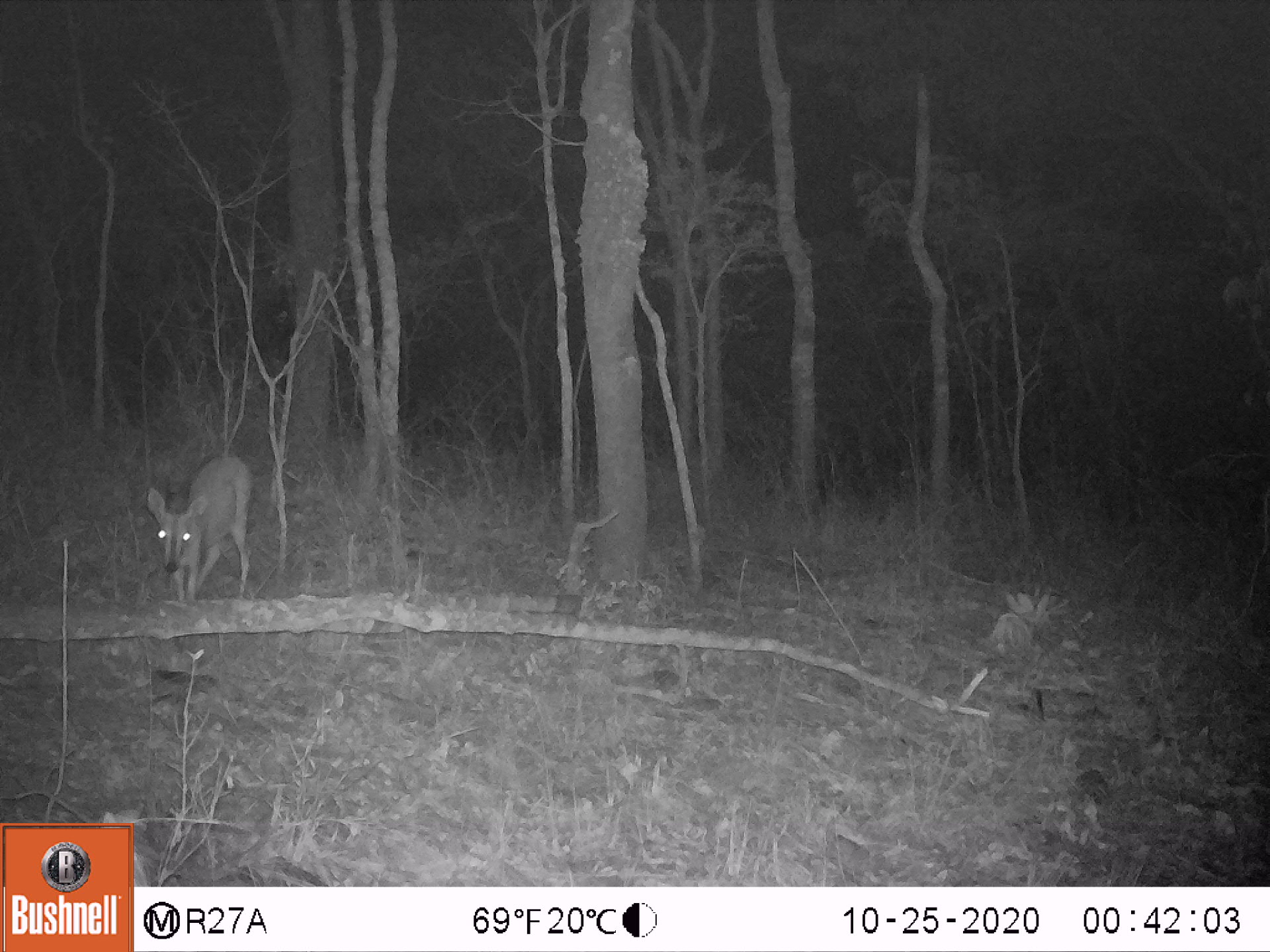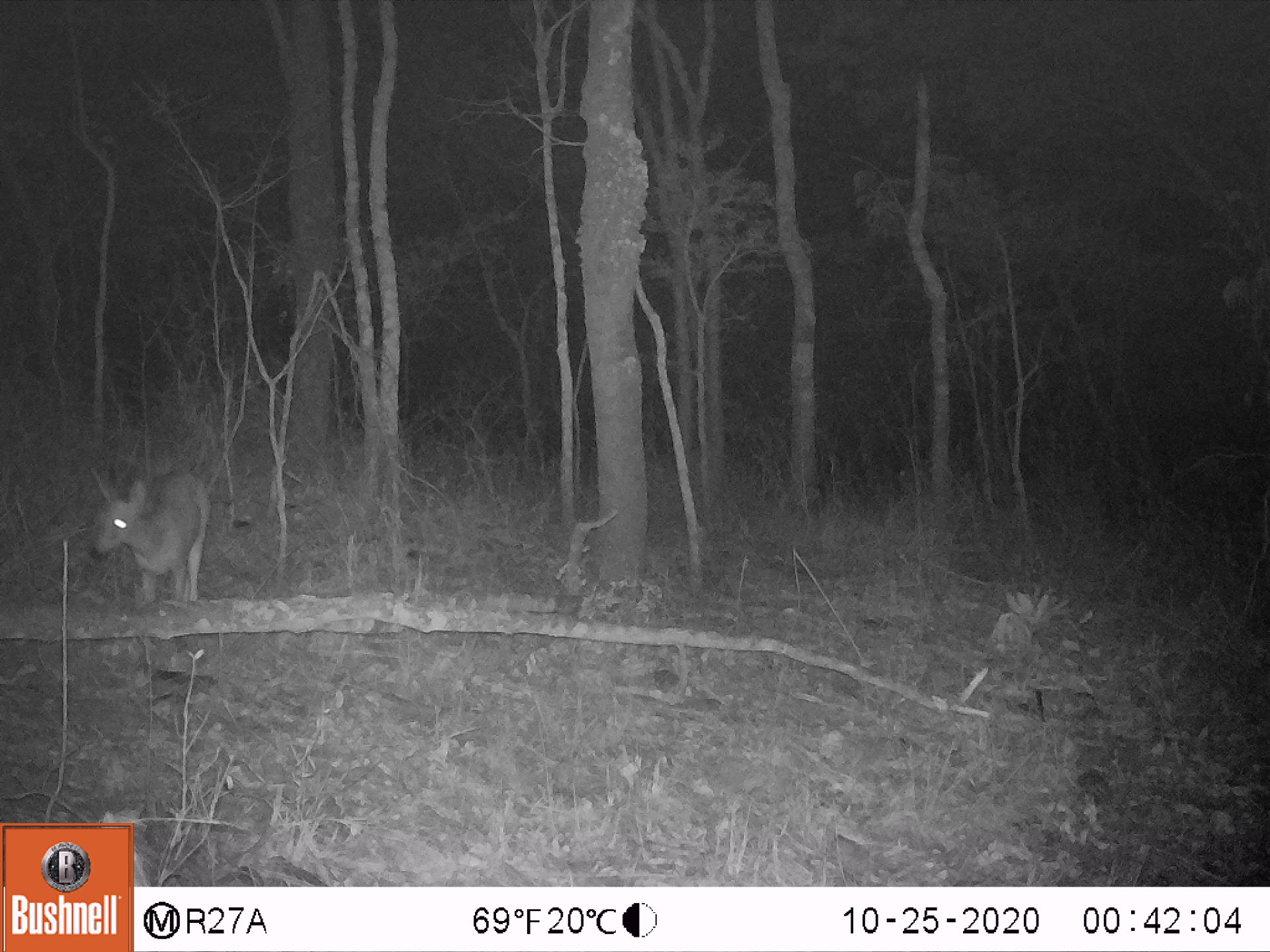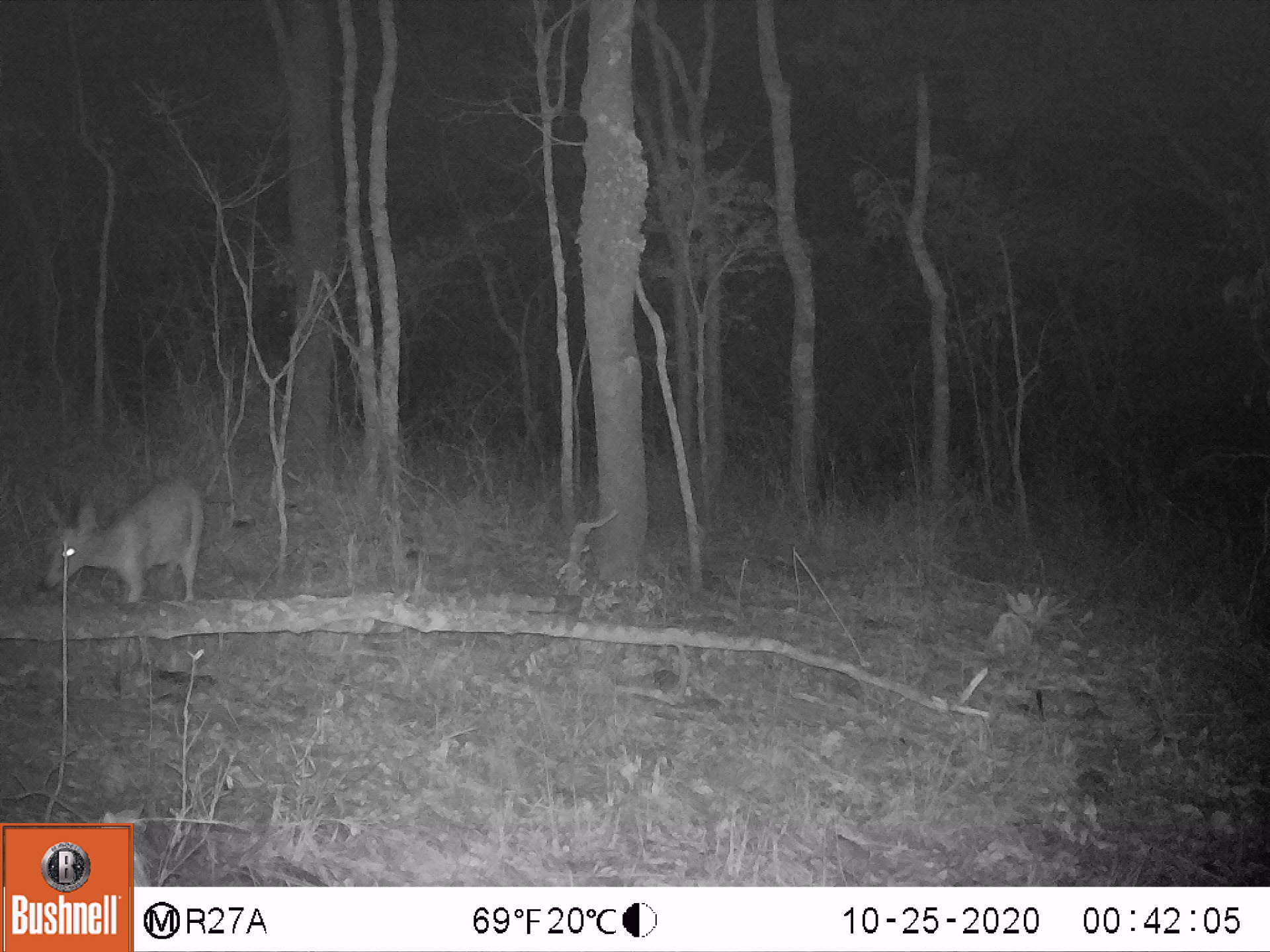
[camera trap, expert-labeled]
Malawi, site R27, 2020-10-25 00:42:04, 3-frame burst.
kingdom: Animalia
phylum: Chordata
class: Mammalia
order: Artiodactyla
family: Bovidae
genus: Sylvicapra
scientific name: Sylvicapra grimmia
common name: common duiker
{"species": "common duiker (Sylvicapra grimmia)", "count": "1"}